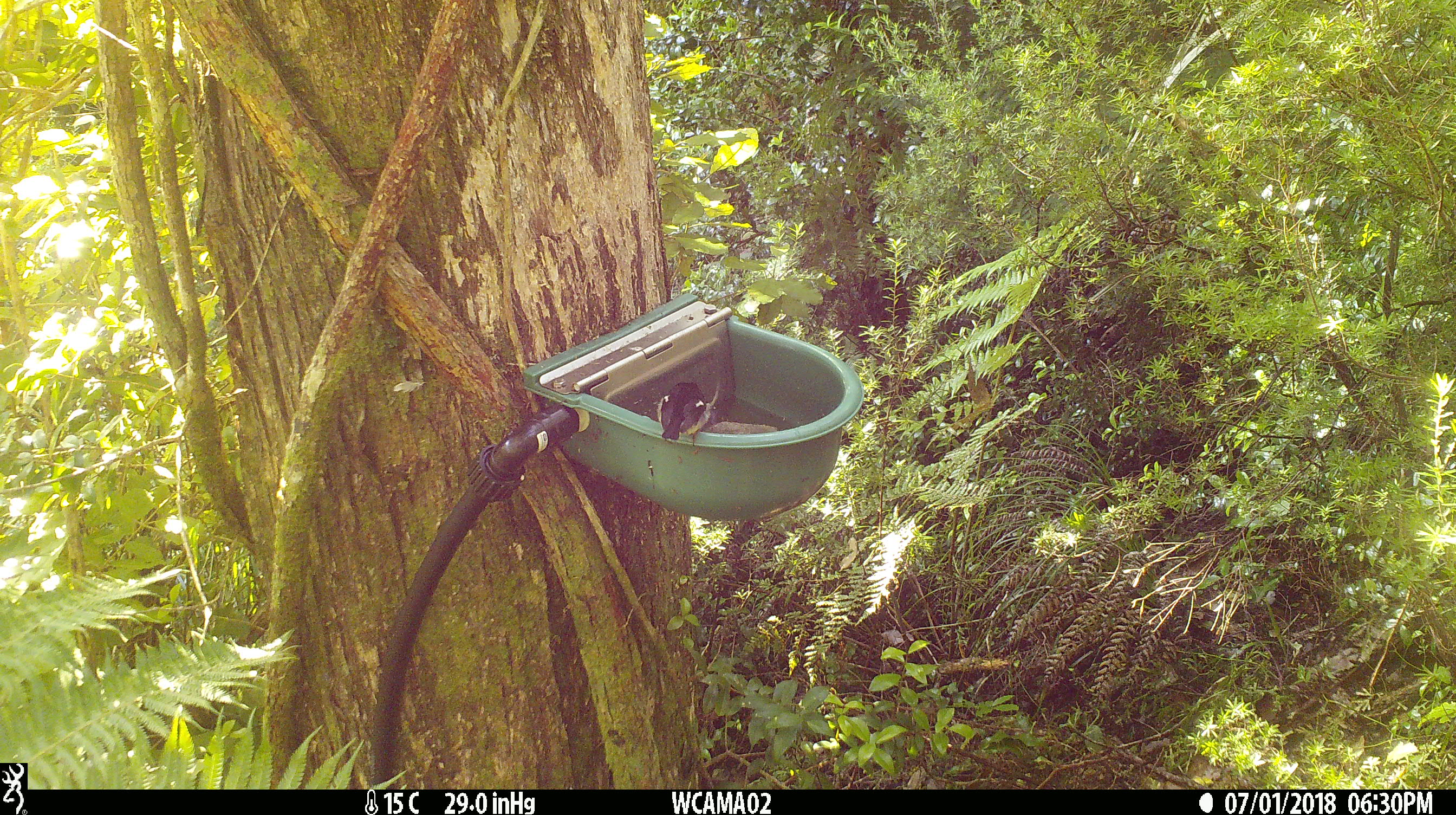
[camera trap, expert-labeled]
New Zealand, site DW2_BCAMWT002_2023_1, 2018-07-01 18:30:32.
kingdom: Animalia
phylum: Chordata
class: Aves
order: Passeriformes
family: Petroicidae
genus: Petroica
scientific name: Petroica macrocephala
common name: tomtit